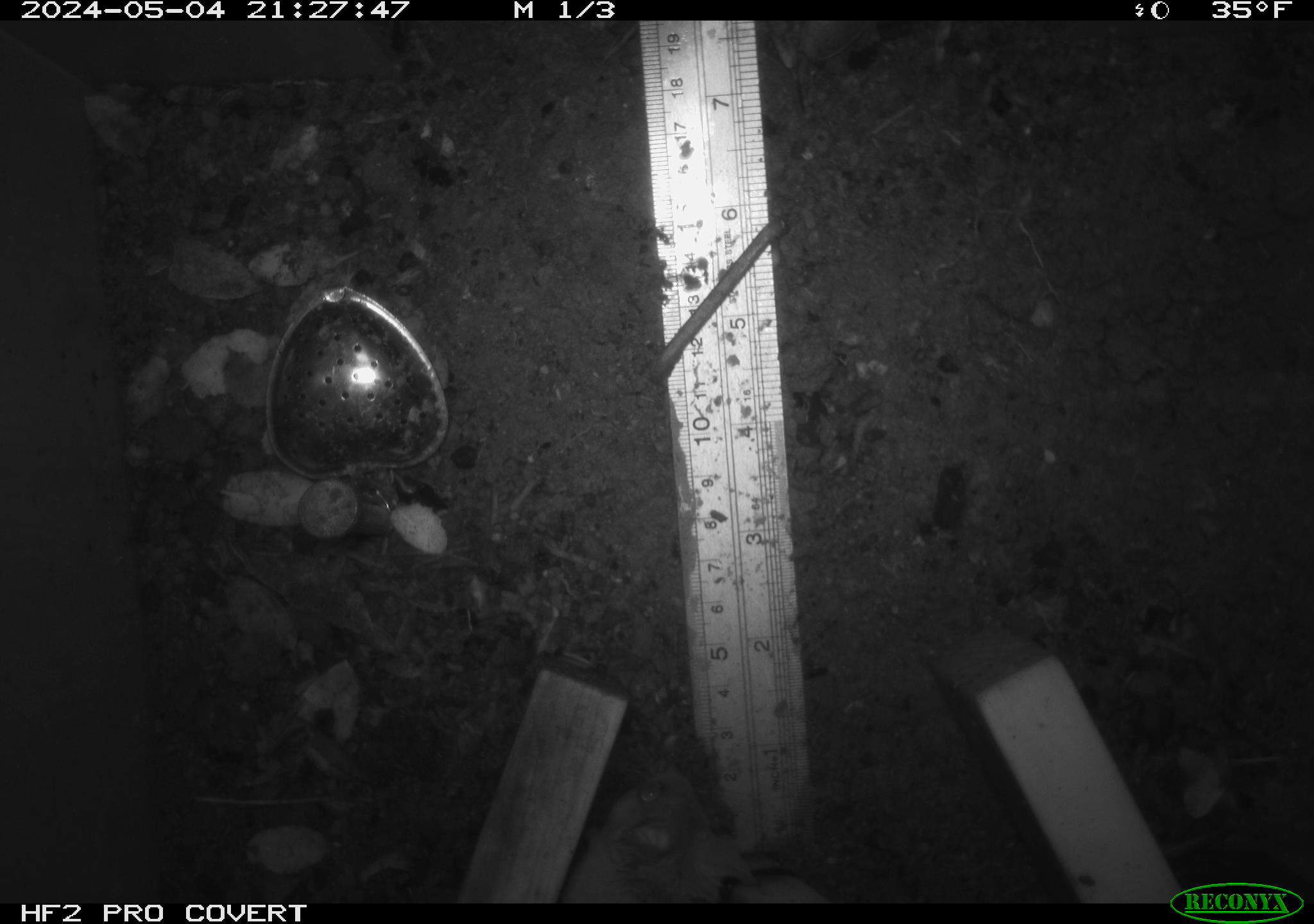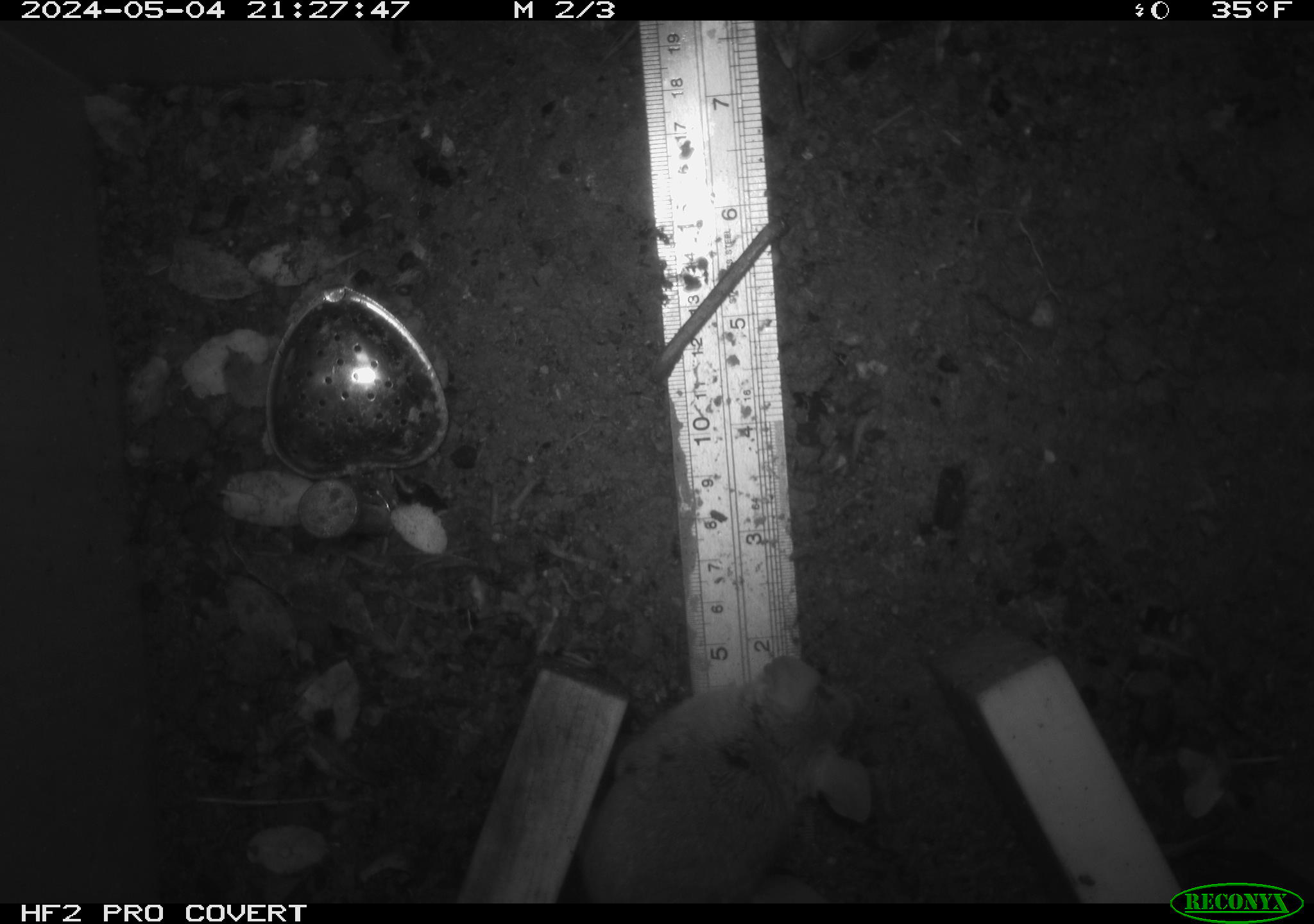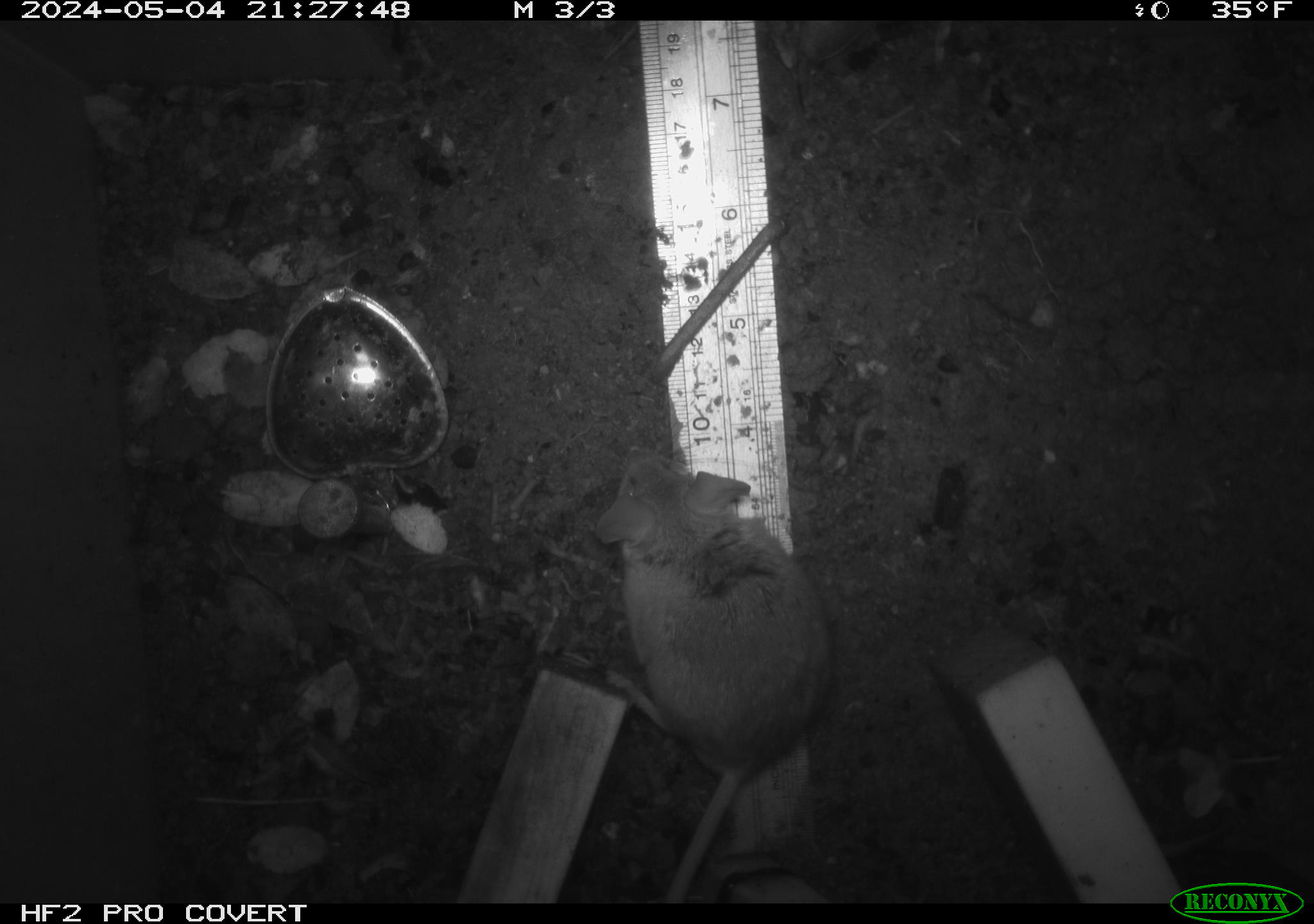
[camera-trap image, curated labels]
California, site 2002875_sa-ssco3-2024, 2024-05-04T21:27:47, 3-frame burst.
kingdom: Animalia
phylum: Chordata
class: Mammalia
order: Rodentia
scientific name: Rodentia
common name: mouse species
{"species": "mouse species (Rodentia)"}